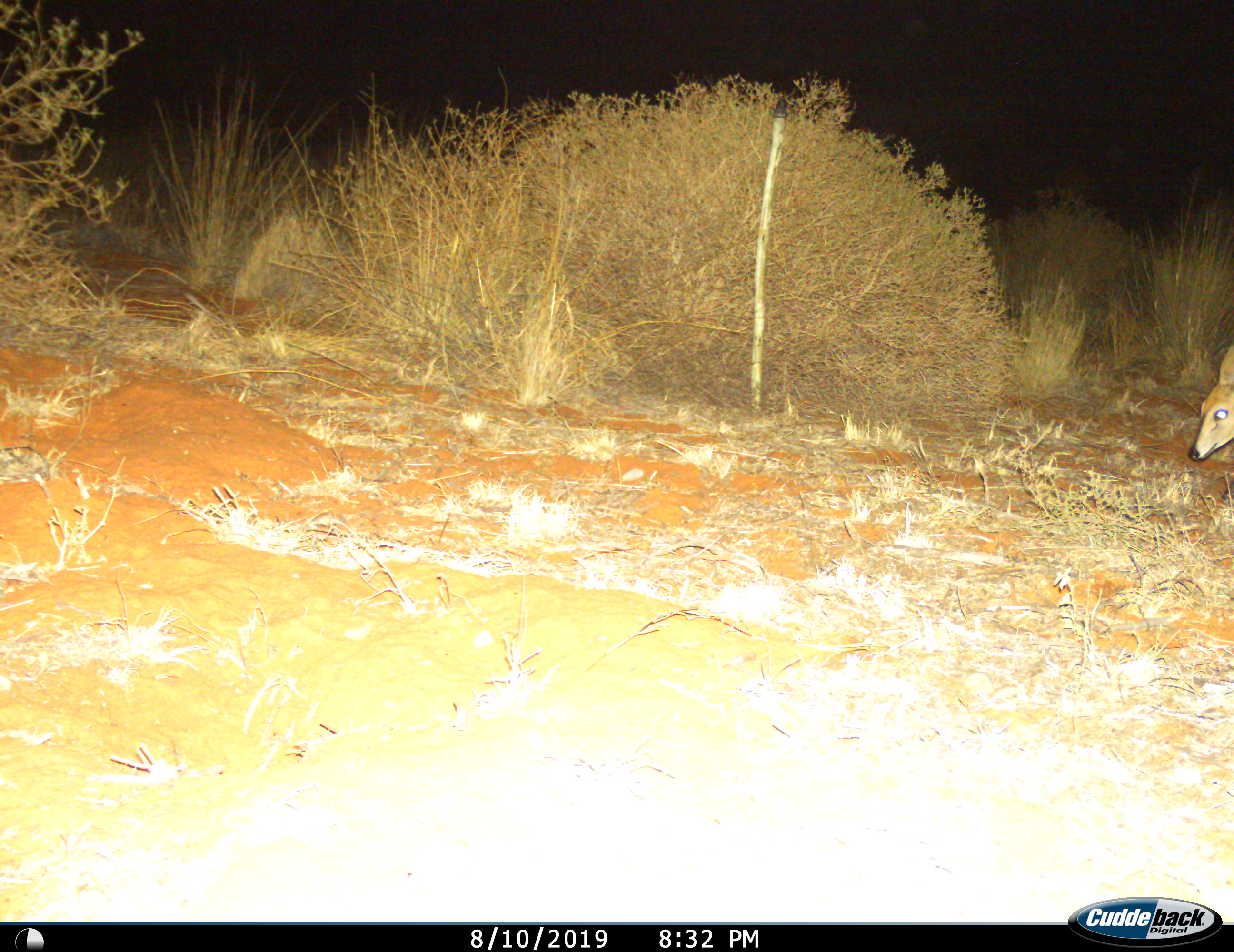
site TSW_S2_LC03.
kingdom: Animalia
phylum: Chordata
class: Mammalia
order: Artiodactyla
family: Bovidae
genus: Sylvicapra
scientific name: Sylvicapra grimmia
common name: common duiker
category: duikercommongrey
Duikercommongrey (common duiker) (Sylvicapra grimmia), count 1. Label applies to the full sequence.